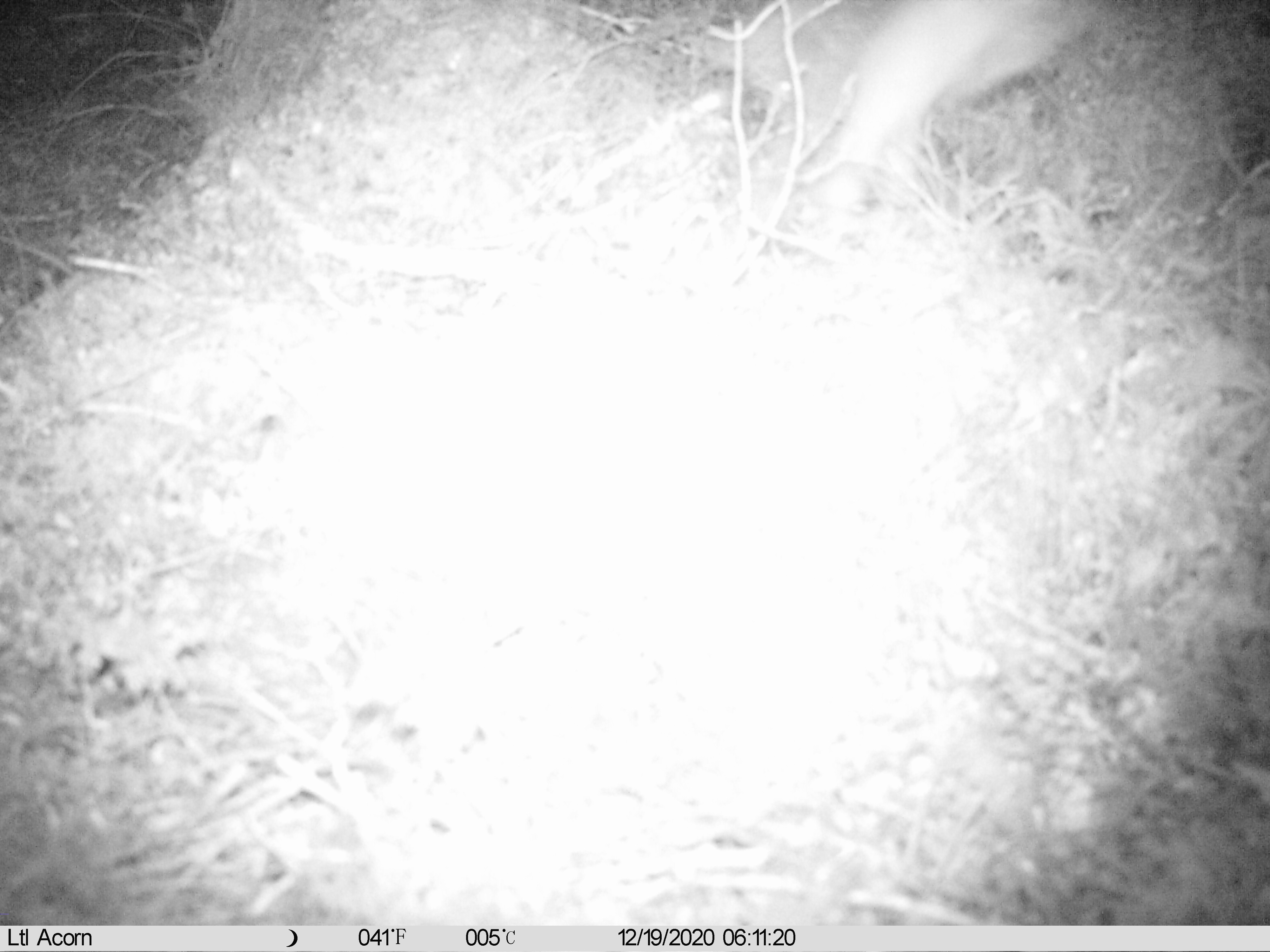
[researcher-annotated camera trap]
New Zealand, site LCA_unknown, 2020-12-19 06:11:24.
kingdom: Animalia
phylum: Chordata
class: Mammalia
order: Carnivora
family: Mustelidae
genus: Mustela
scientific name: Mustela erminea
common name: stoat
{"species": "stoat (Mustela erminea)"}